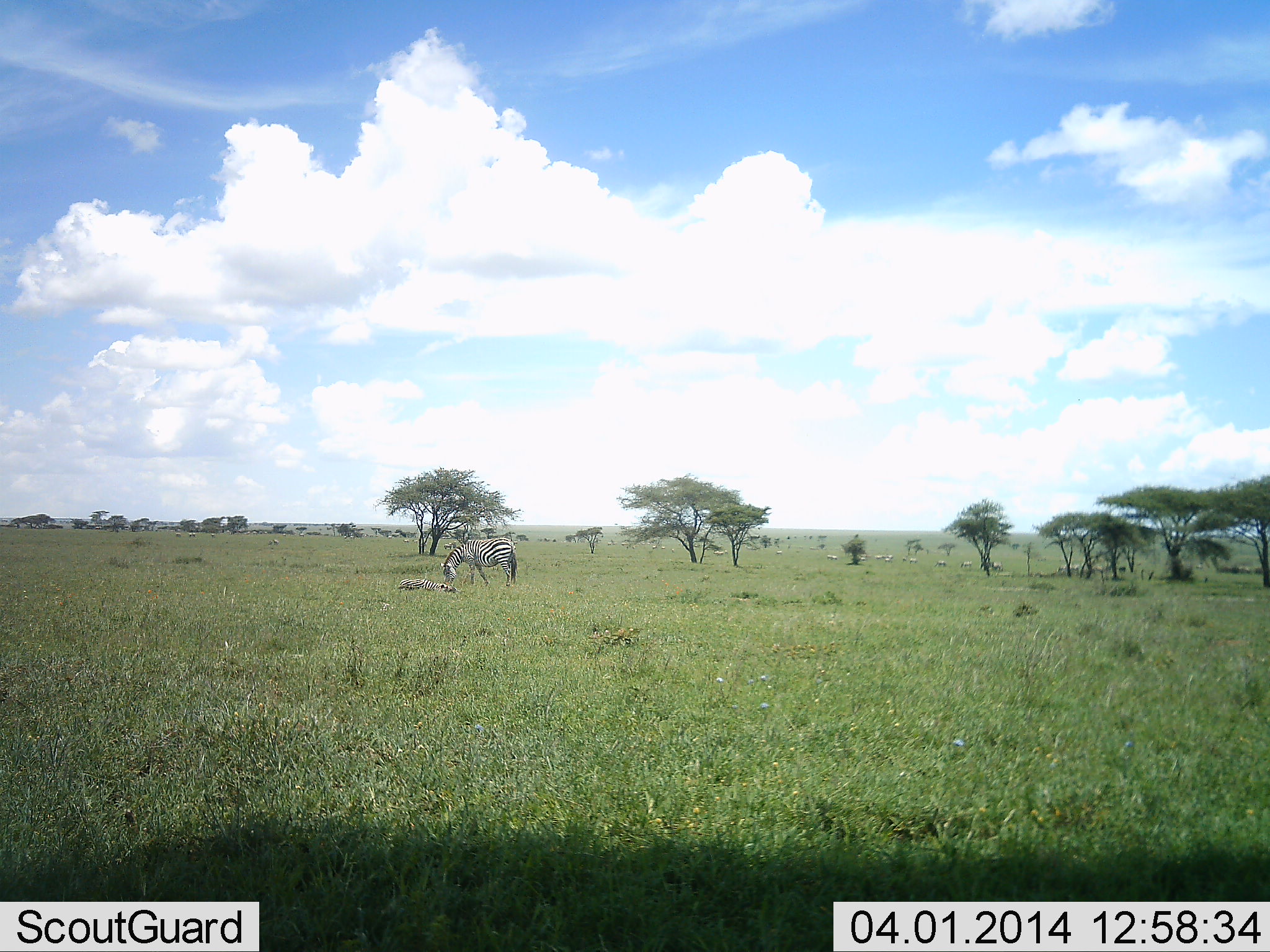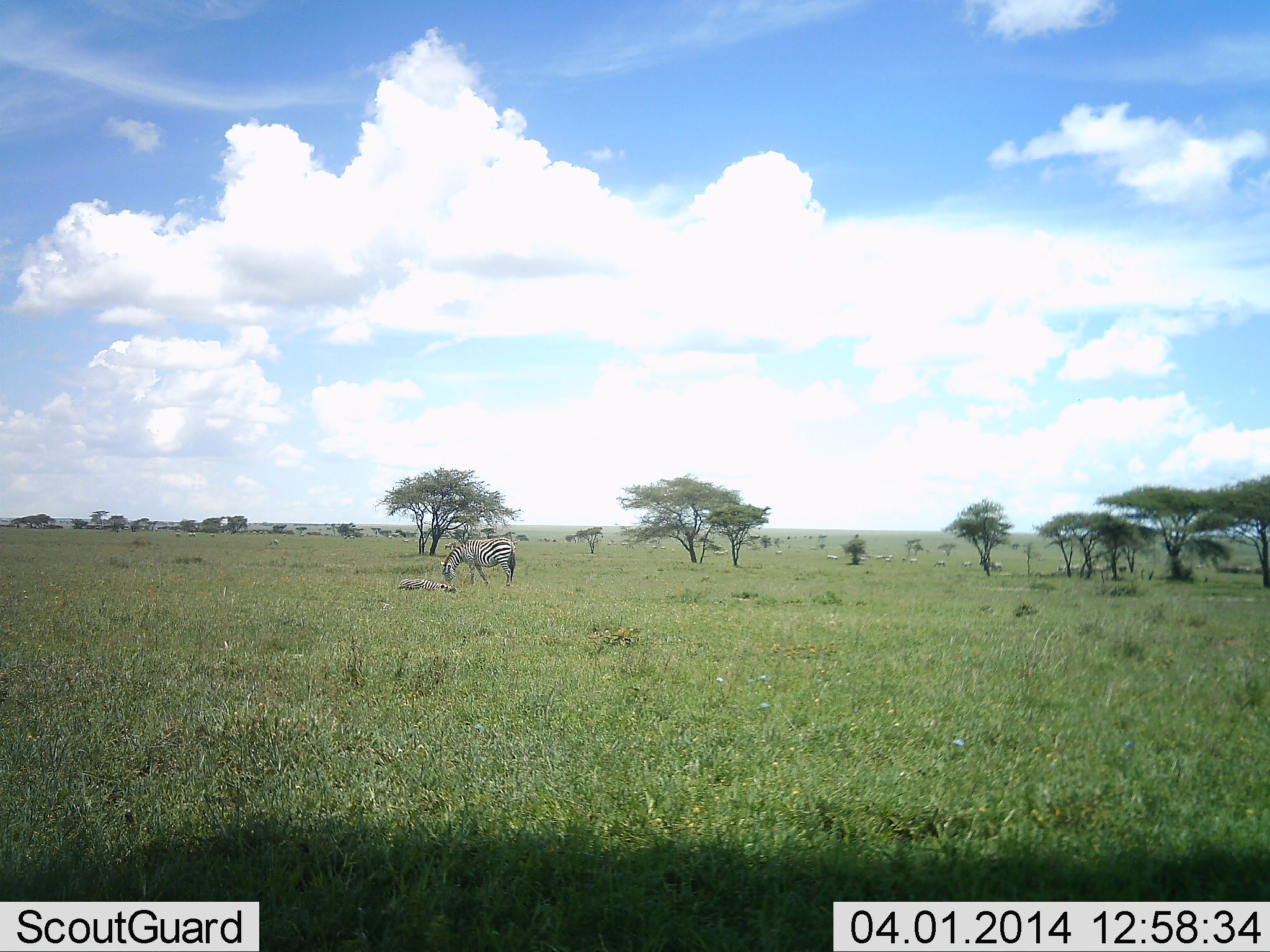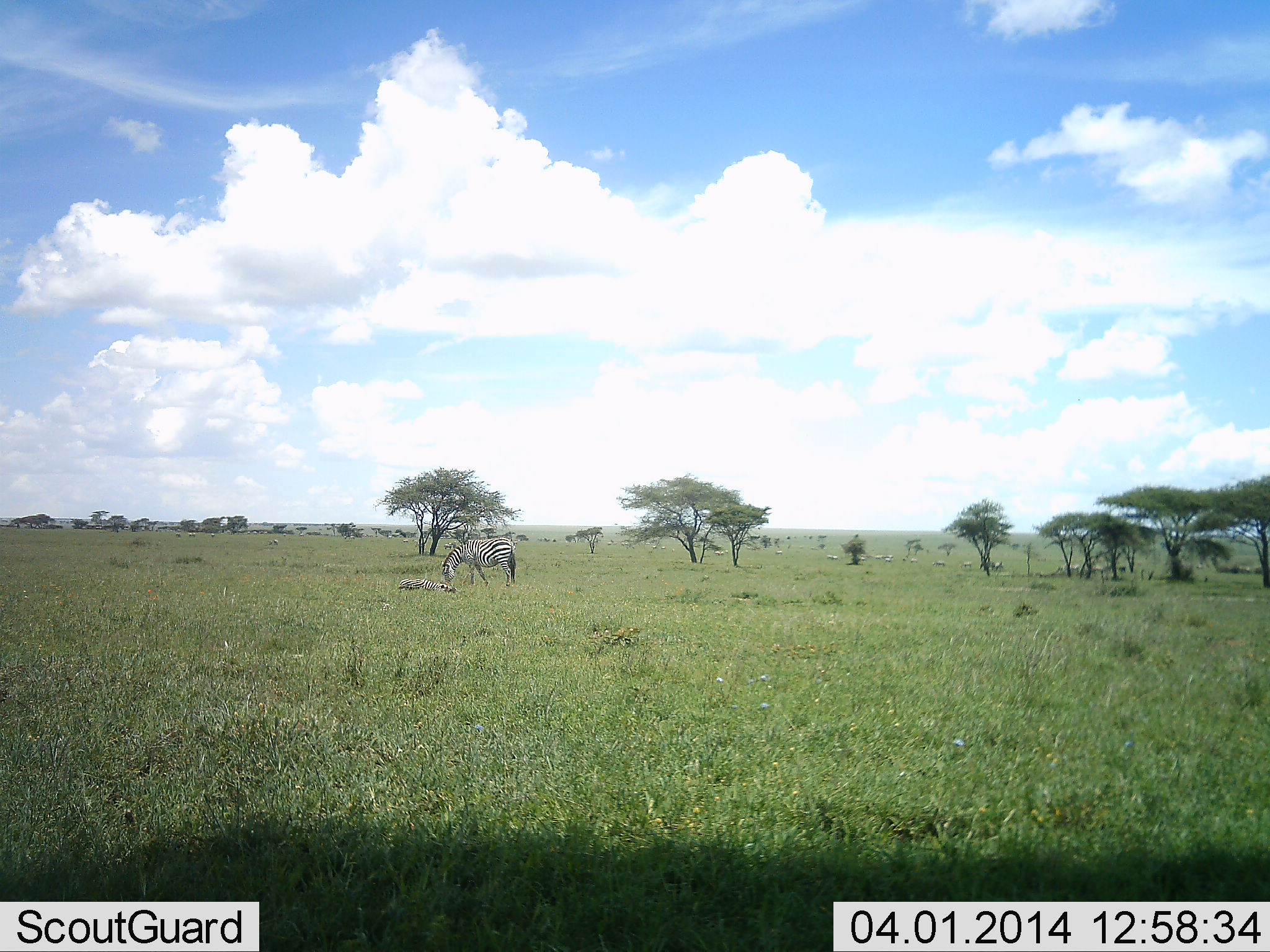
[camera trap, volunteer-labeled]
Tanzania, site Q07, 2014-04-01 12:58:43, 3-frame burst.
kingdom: Animalia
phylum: Chordata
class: Mammalia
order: Perissodactyla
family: Equidae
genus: Equus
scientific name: Equus quagga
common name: plains zebra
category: zebra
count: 1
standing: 40%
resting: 20%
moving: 0%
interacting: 0%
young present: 0%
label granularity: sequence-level